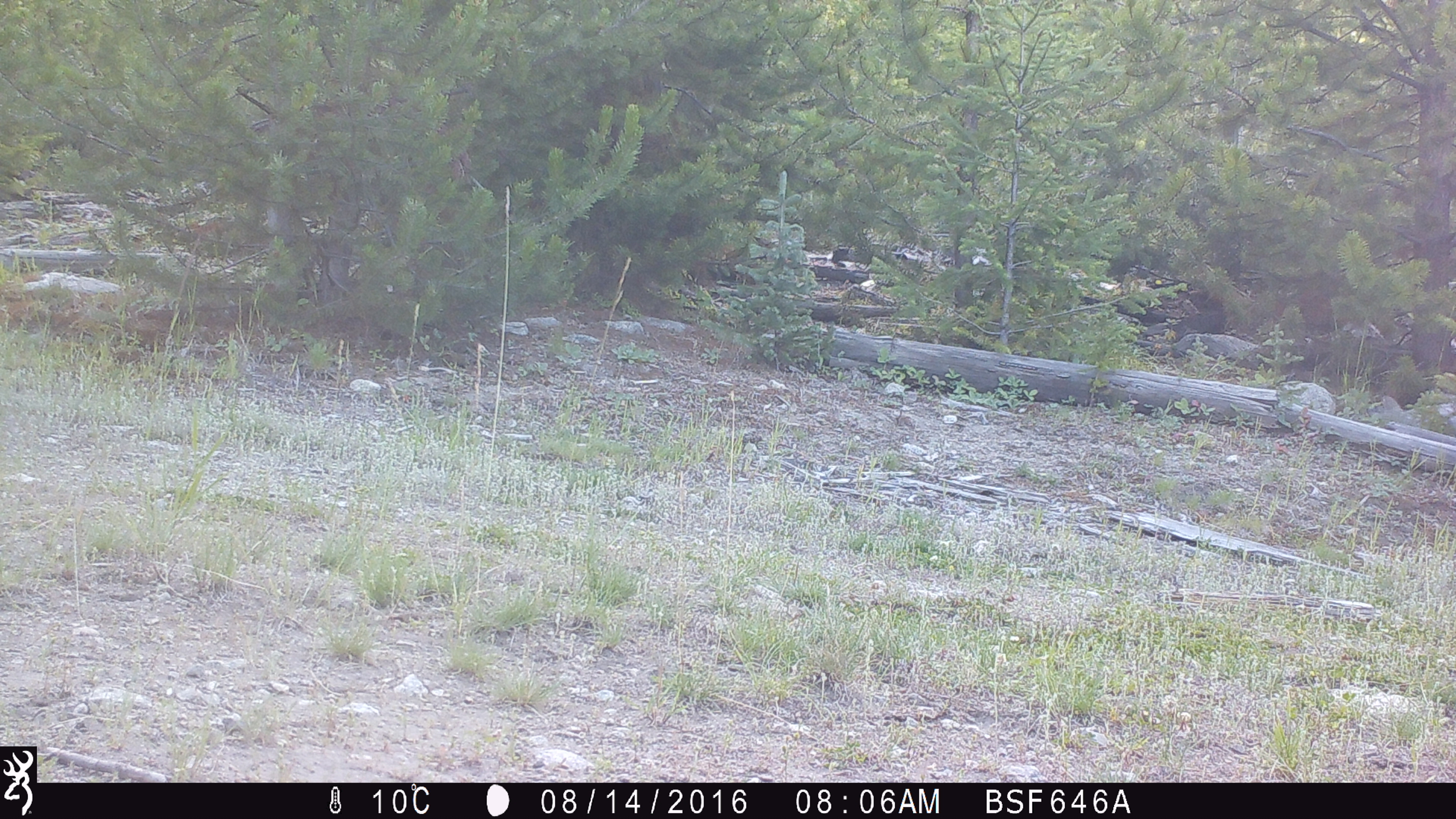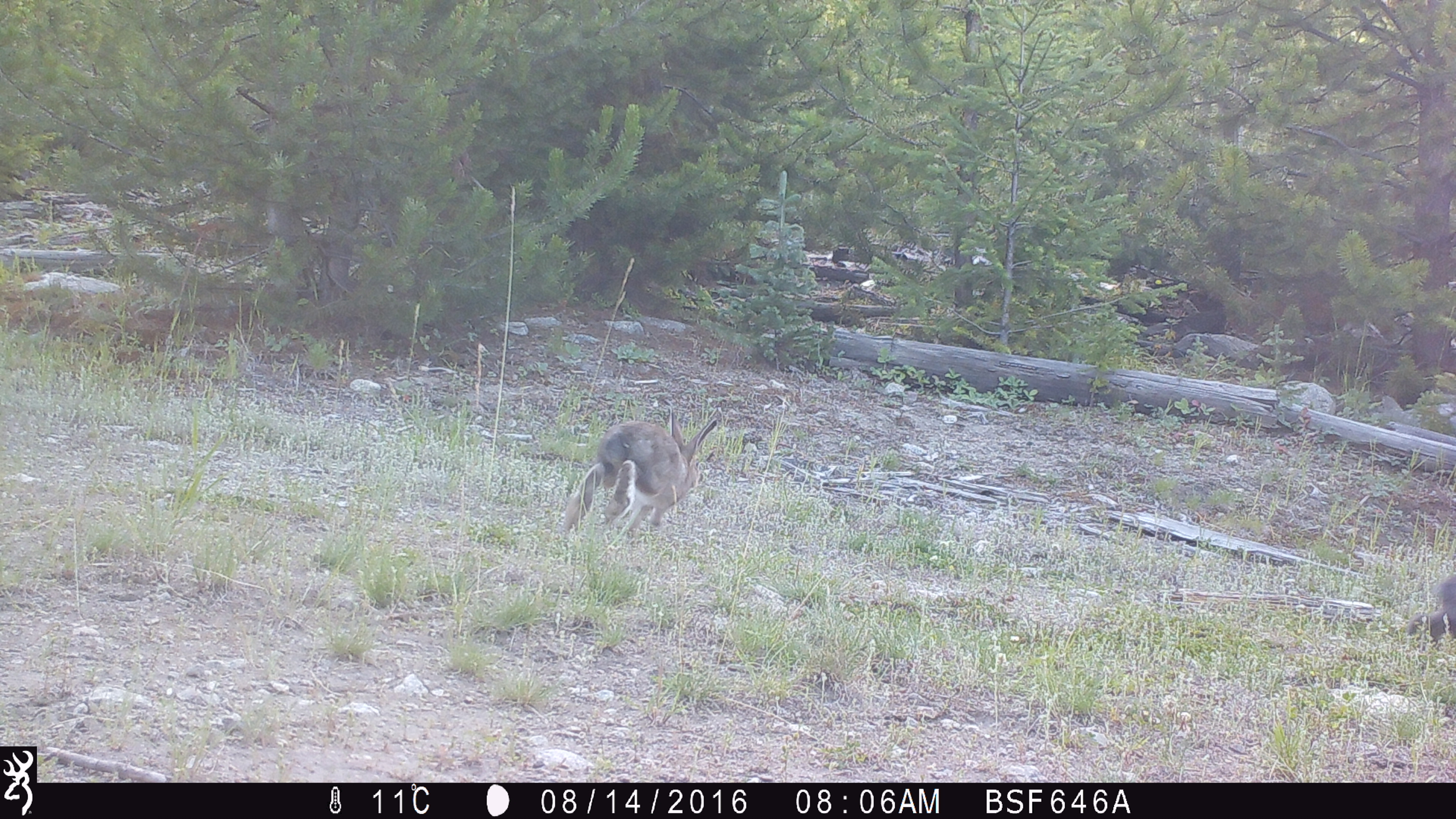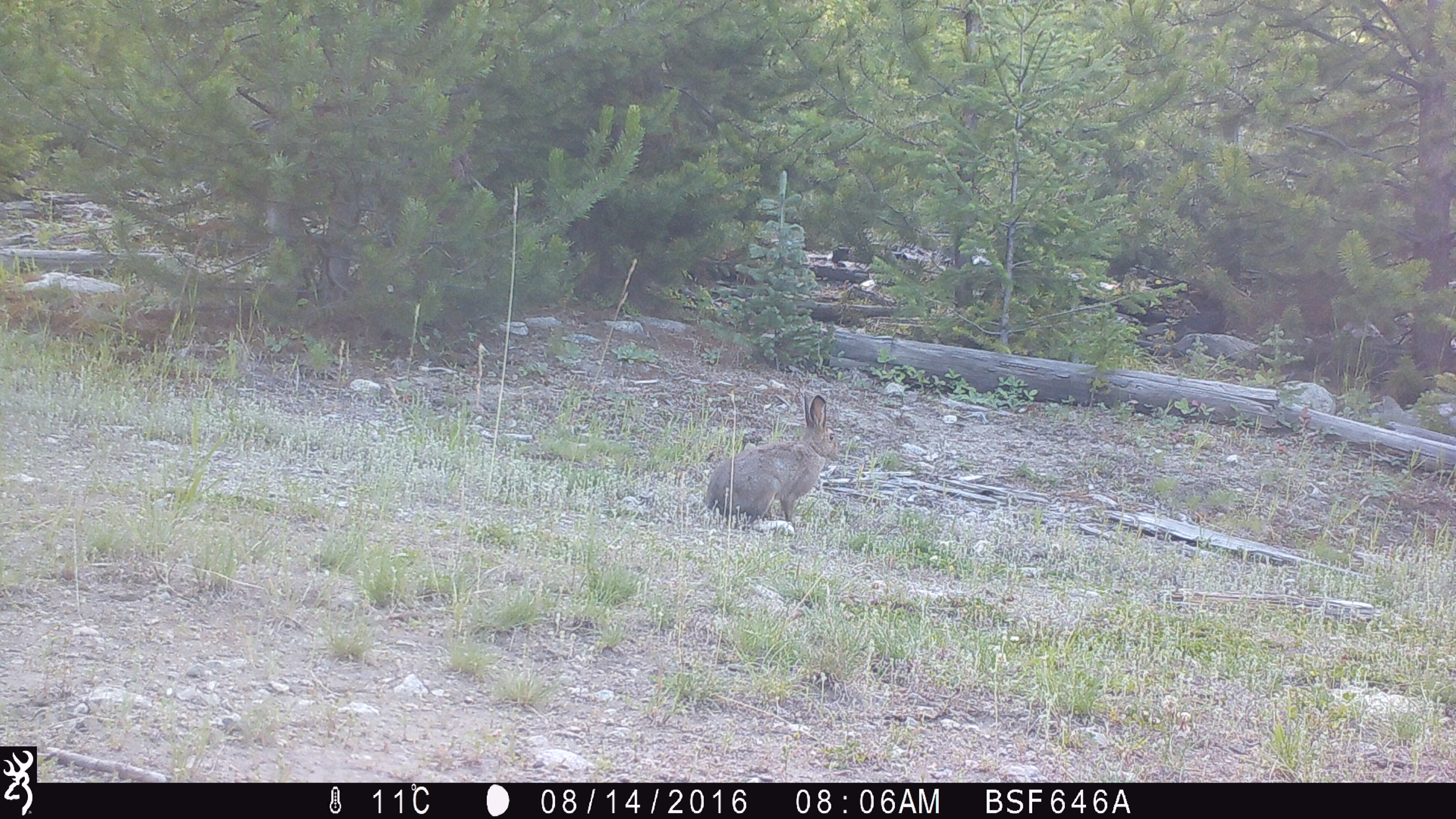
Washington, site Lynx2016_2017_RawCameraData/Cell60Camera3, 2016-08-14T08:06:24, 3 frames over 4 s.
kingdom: Animalia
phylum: Chordata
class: Mammalia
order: Lagomorpha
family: Leporidae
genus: Lepus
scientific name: Lepus americanus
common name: snowshoe hare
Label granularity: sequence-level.